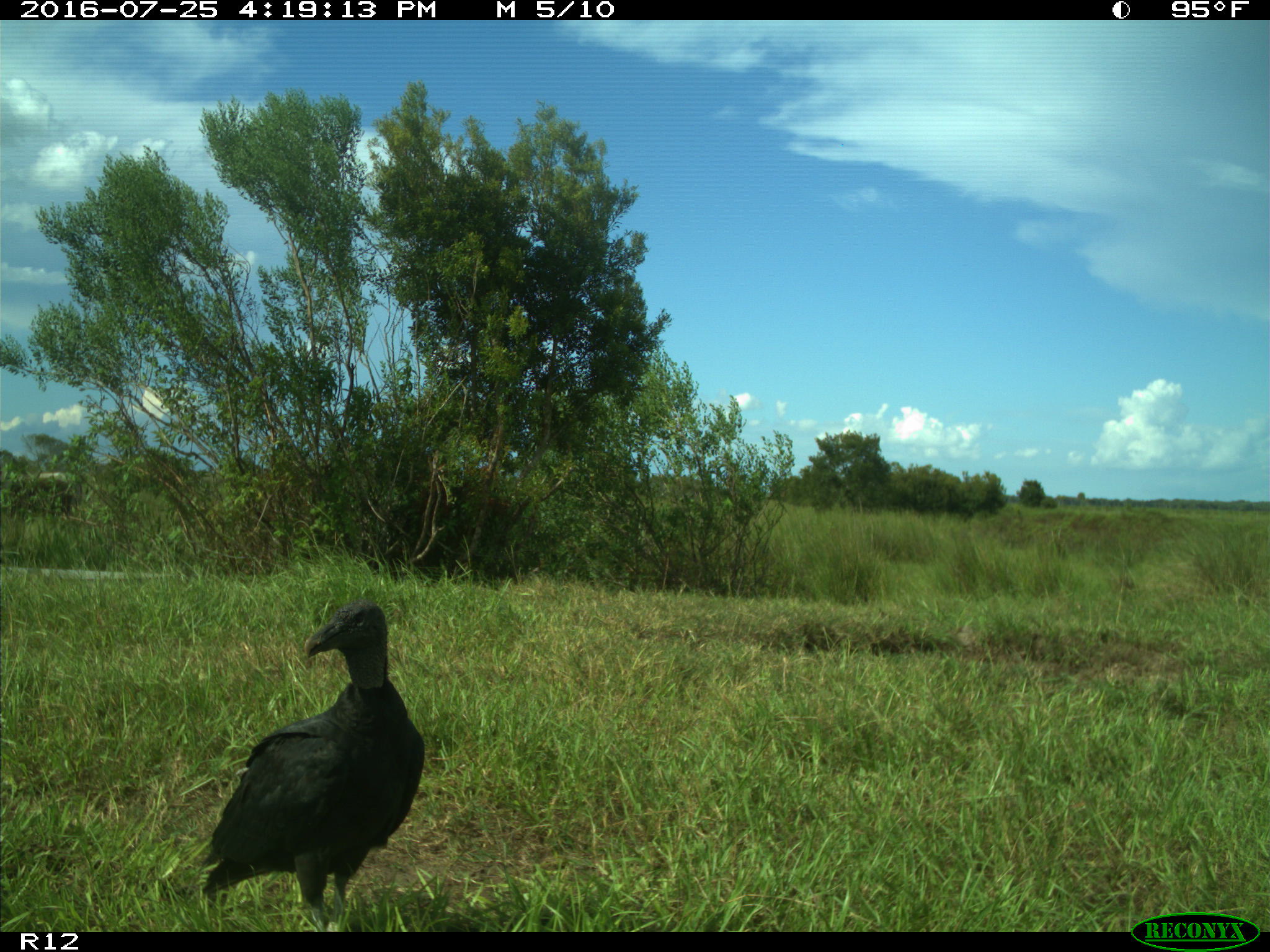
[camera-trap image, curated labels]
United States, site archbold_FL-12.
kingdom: Animalia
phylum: Chordata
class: Aves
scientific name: Aves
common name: birds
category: unidentified bird